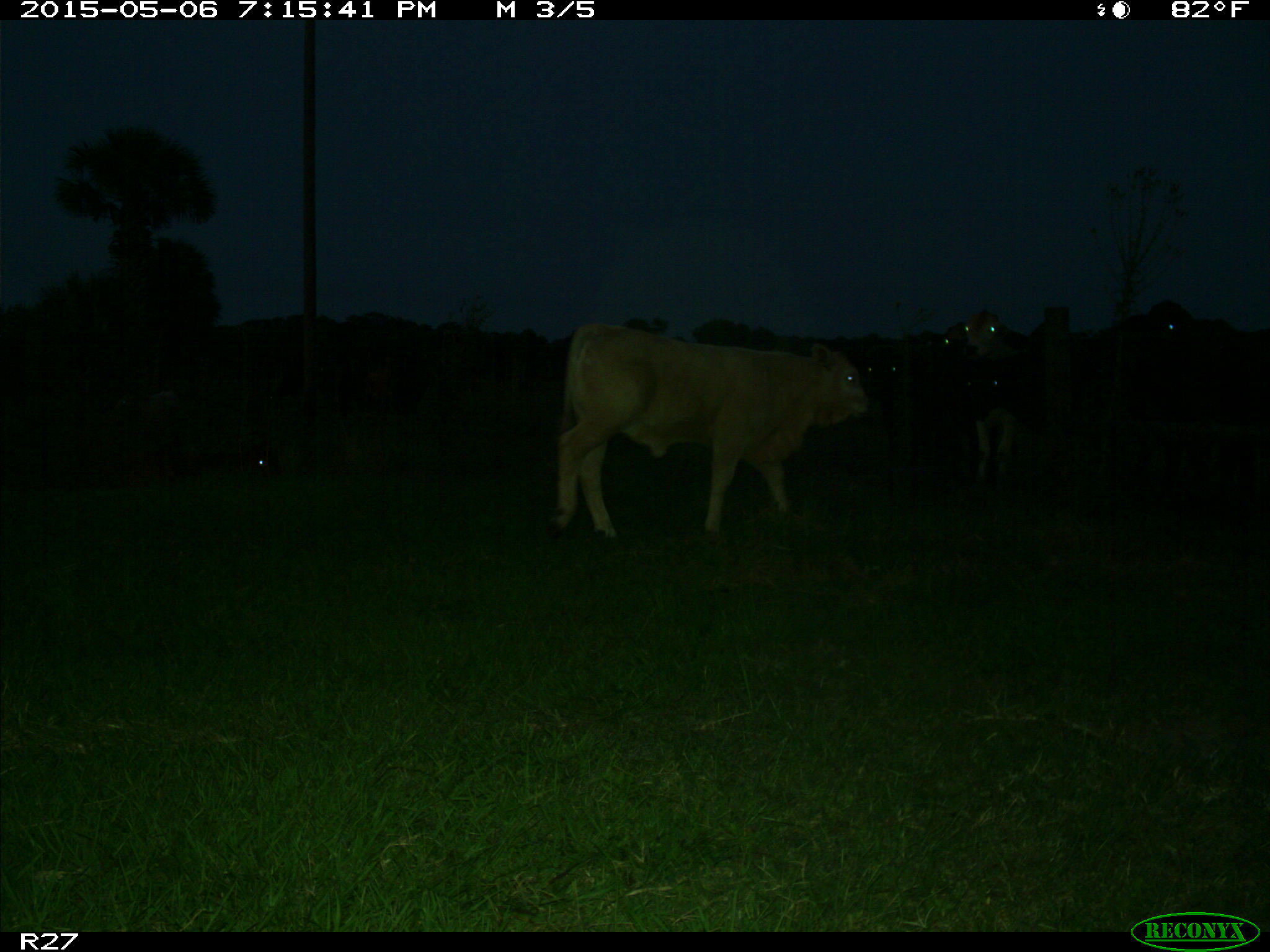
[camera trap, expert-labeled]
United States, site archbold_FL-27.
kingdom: Animalia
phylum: Chordata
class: Mammalia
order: Artiodactyla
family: Bovidae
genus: Bos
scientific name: Bos taurus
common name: domestic cow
Bos taurus (domestic cow).